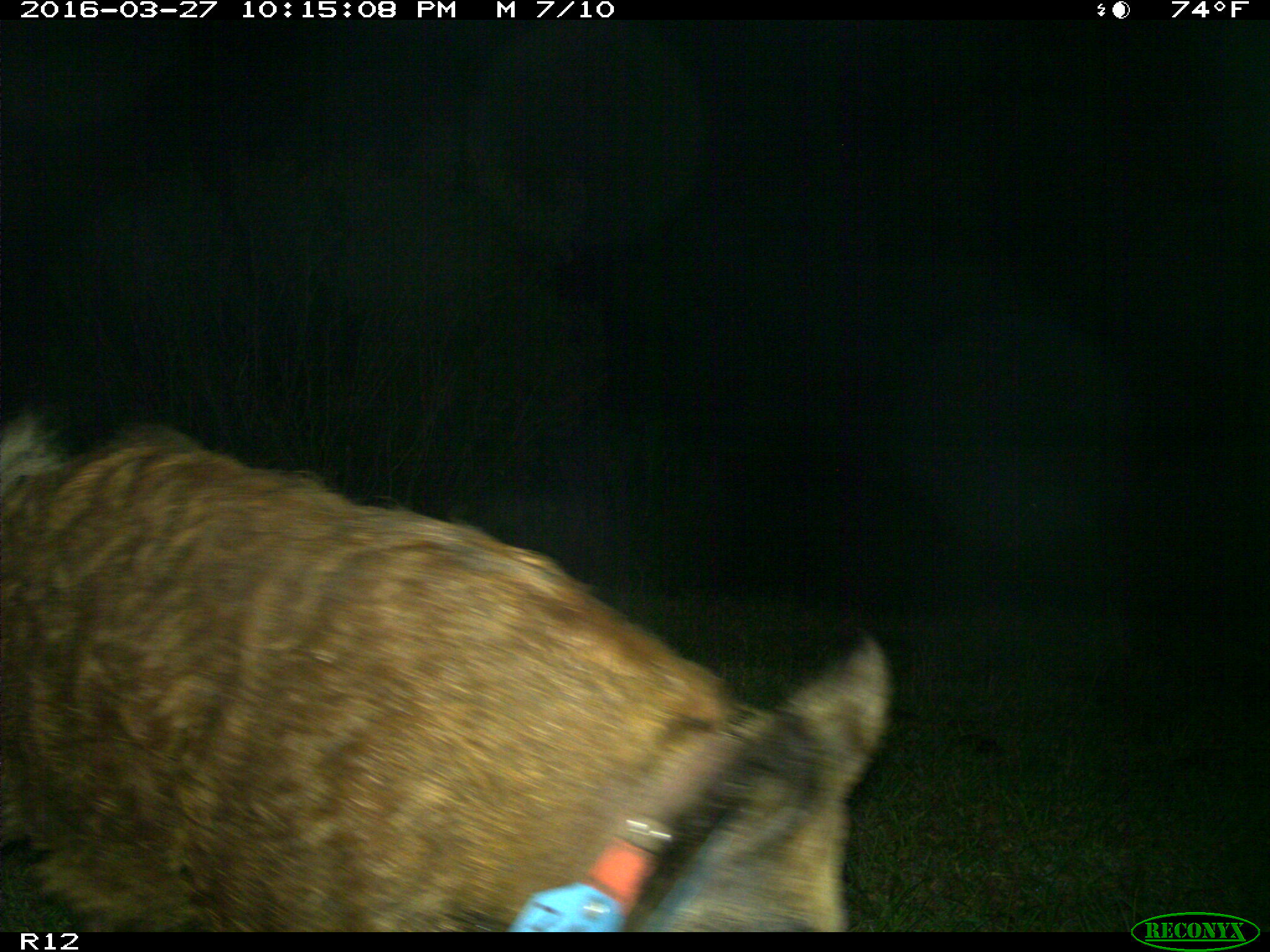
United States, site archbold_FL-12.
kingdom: Animalia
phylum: Chordata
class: Mammalia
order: Artiodactyla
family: Suidae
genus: Sus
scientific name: Sus scrofa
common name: wild boar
Sus scrofa (wild boar).